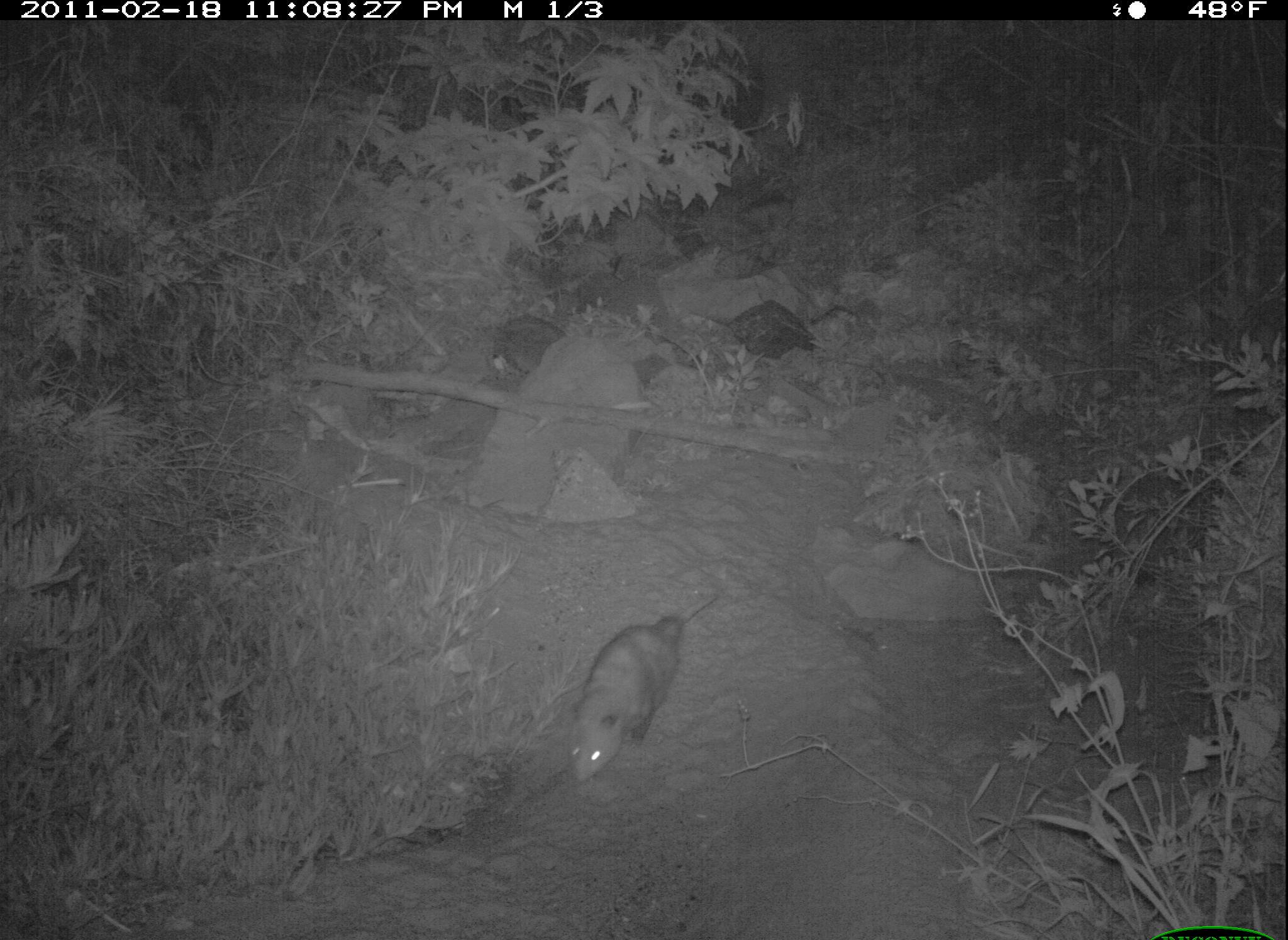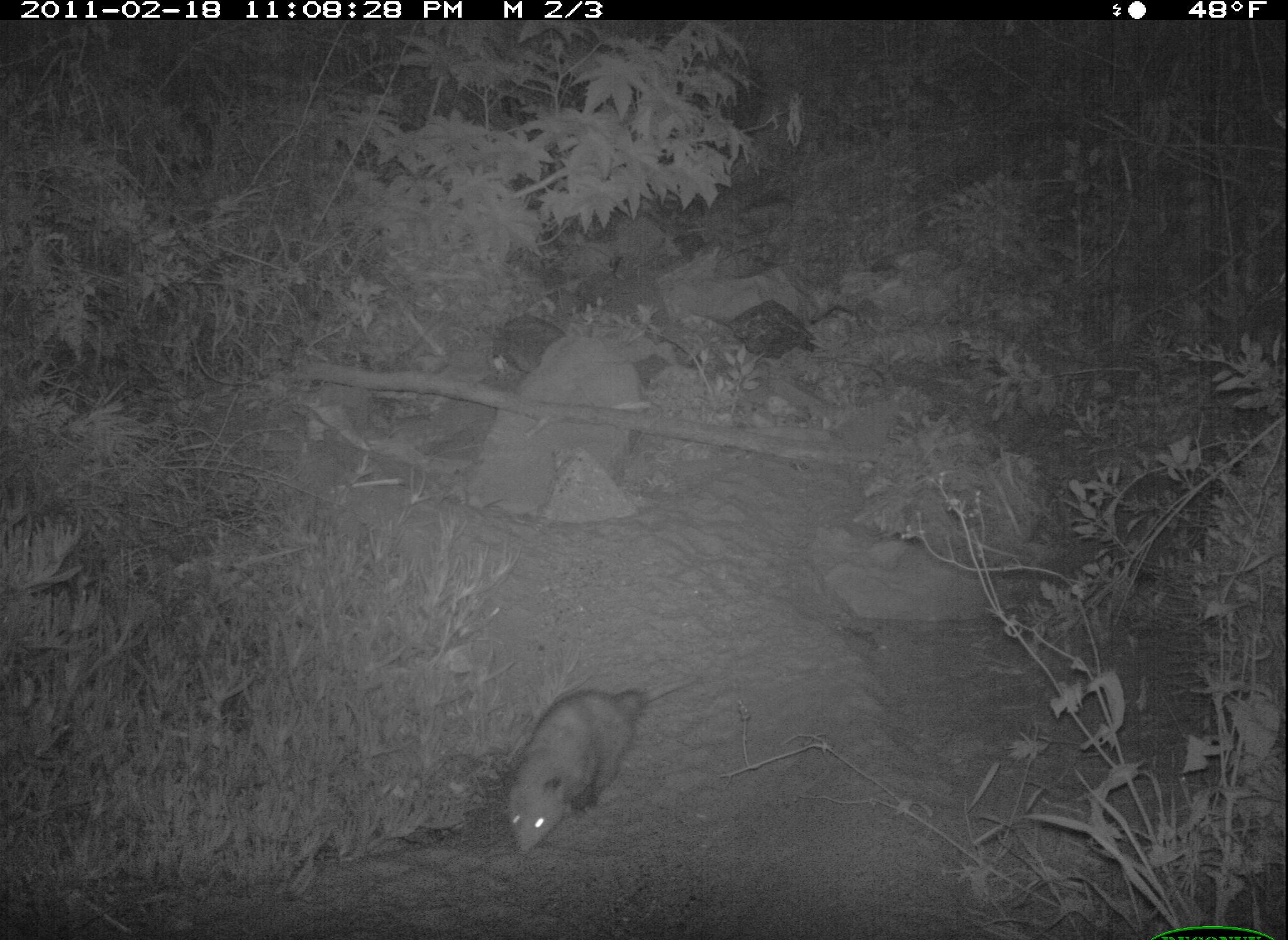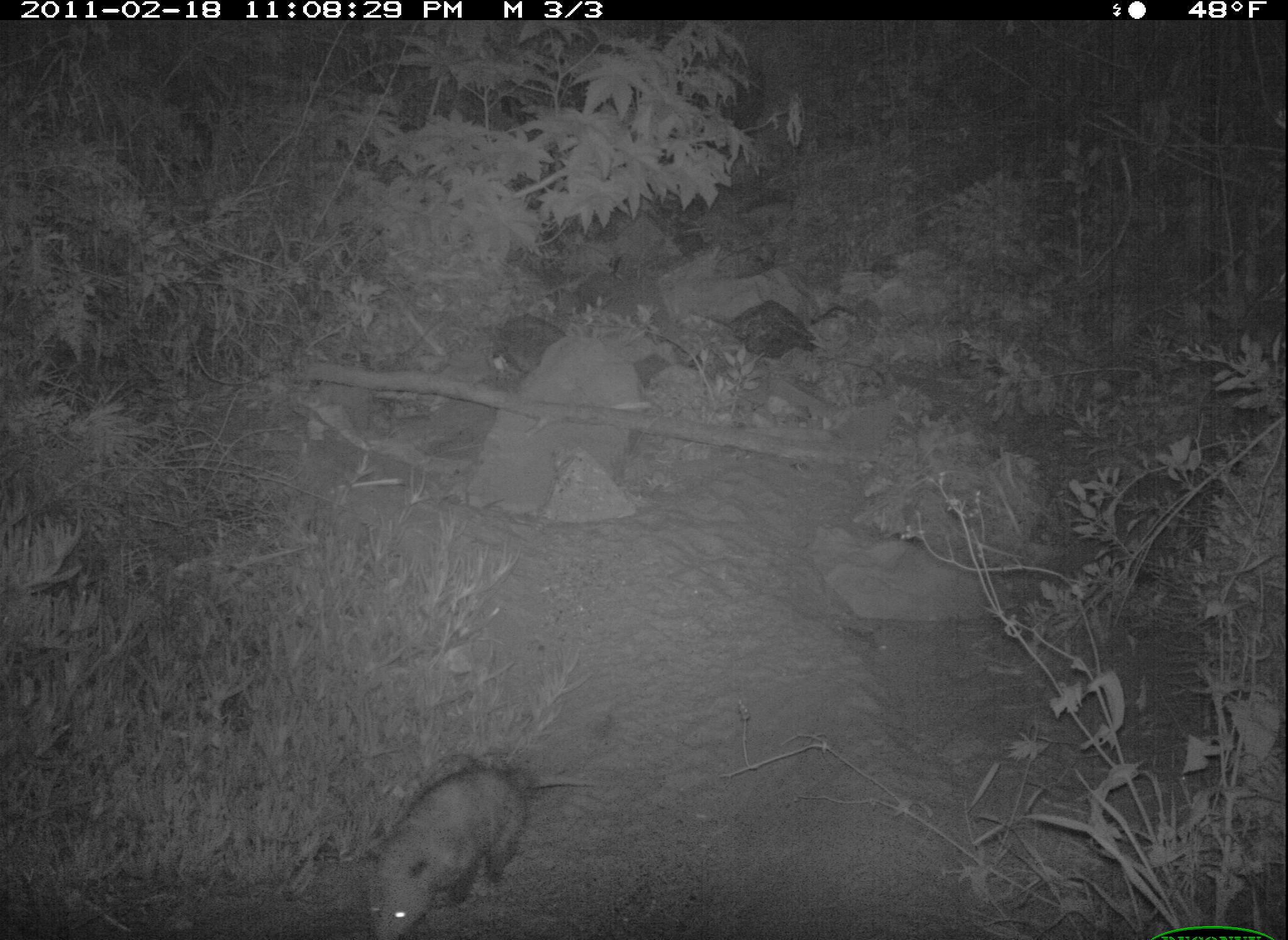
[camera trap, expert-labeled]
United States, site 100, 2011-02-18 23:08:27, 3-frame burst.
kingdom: Animalia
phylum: Chordata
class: Mammalia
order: Didelphimorphia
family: Didelphidae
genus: Didelphis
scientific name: Didelphis virginiana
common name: virginia opossum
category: opossum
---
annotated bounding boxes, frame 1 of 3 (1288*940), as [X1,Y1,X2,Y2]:
opossum: [562,572,721,796]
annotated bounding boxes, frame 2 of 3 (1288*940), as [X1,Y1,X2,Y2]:
opossum: [494,646,657,862]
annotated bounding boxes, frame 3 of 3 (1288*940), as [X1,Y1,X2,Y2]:
opossum: [349,743,599,939]